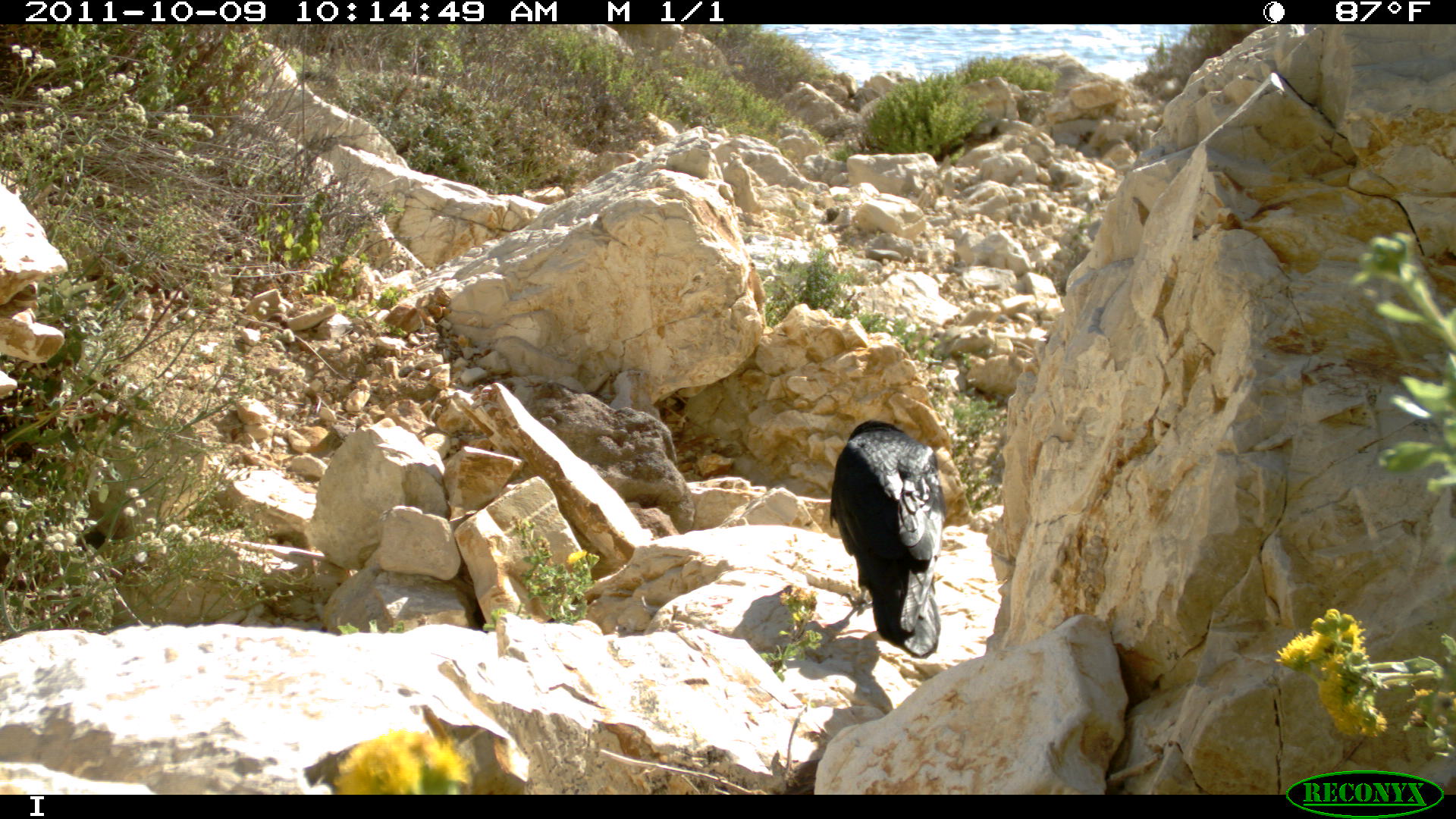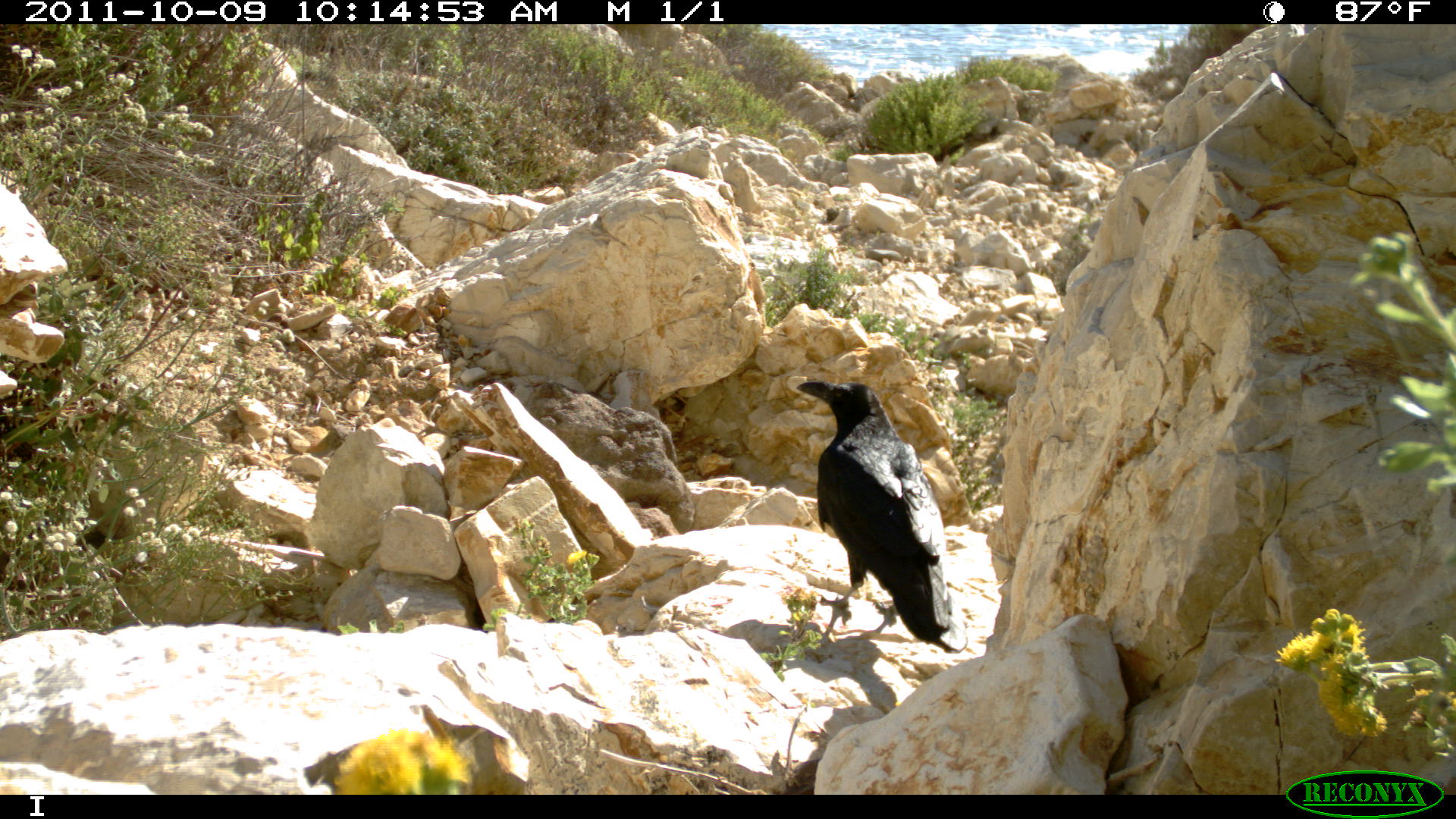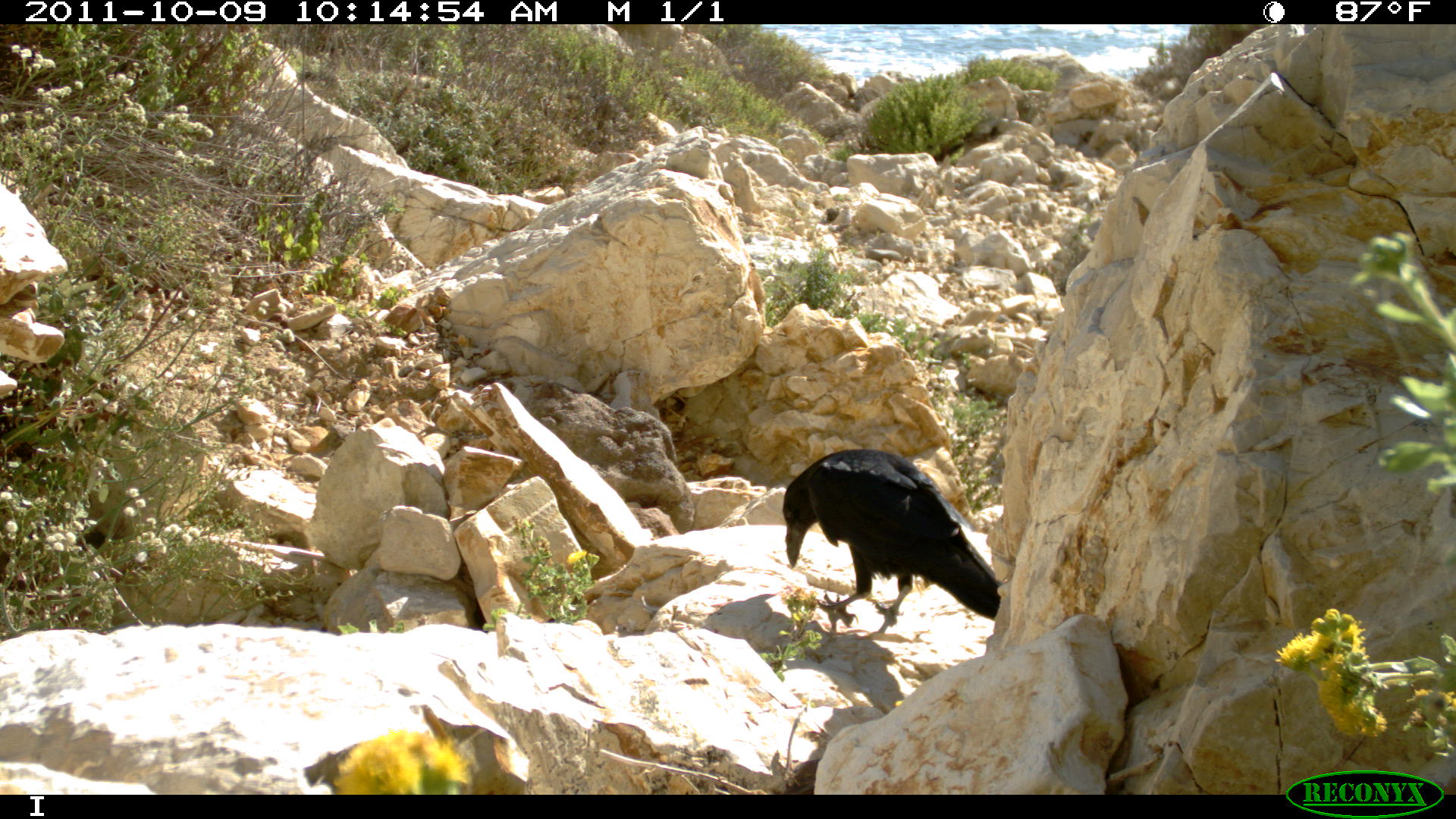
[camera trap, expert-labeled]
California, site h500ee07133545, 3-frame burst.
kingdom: Animalia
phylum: Chordata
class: Aves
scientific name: Aves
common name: bird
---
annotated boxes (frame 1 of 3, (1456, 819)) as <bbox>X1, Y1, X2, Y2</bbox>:
bird: <bbox>828, 419, 946, 656</bbox>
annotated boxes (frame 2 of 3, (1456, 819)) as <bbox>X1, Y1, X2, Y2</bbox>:
bird: <bbox>793, 378, 968, 655</bbox>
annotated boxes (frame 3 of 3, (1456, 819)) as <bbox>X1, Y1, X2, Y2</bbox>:
bird: <bbox>781, 447, 999, 620</bbox>